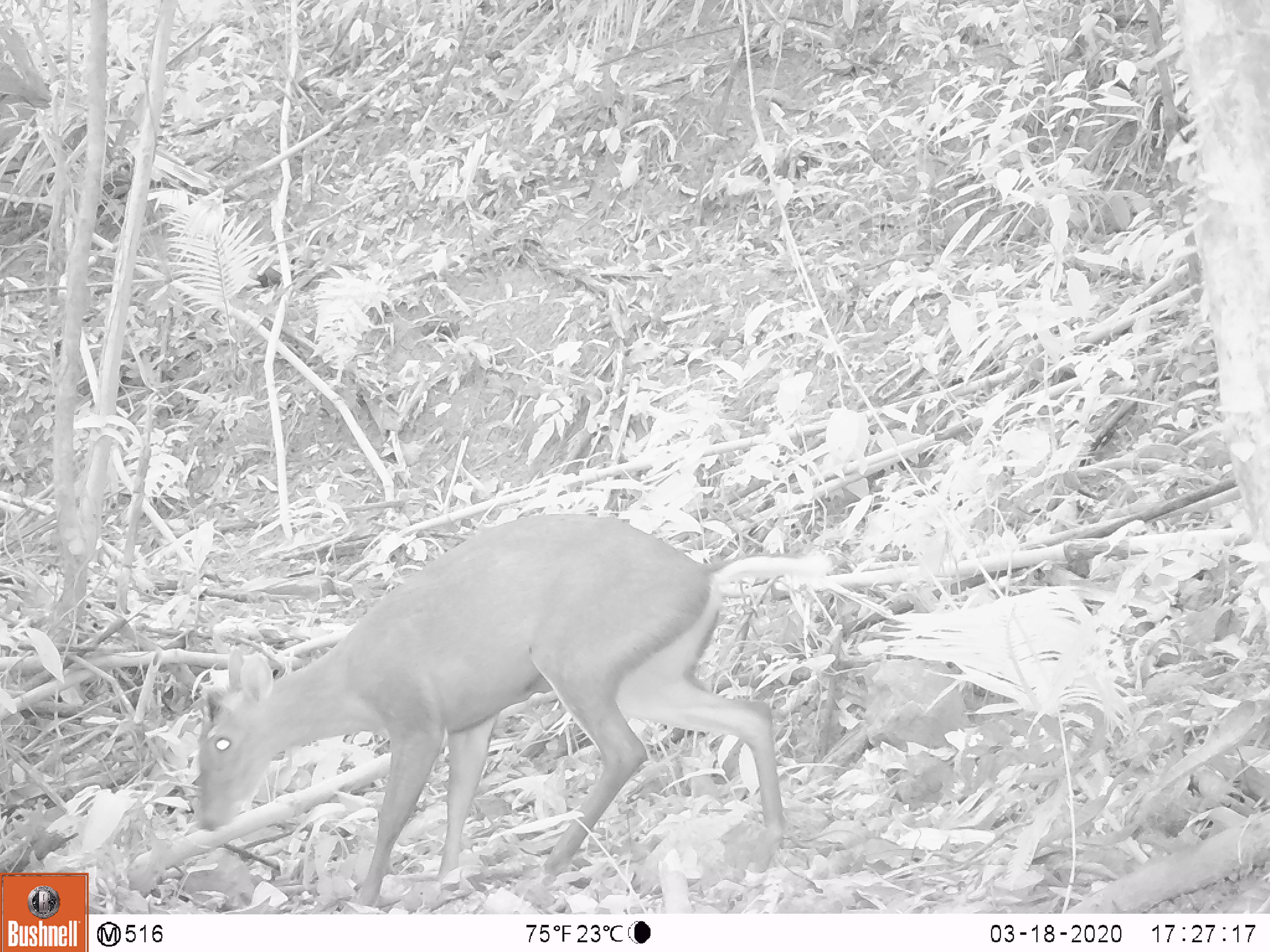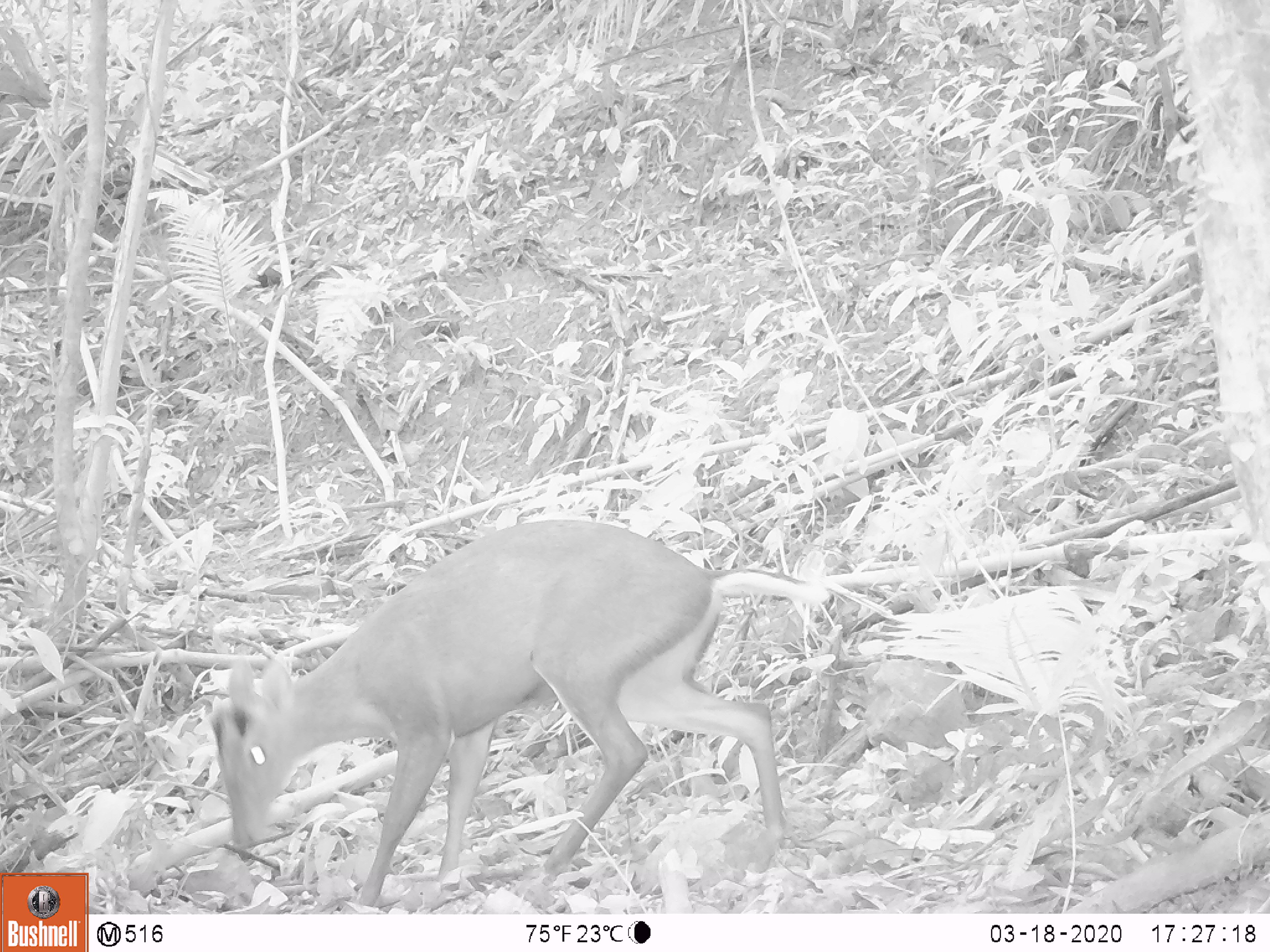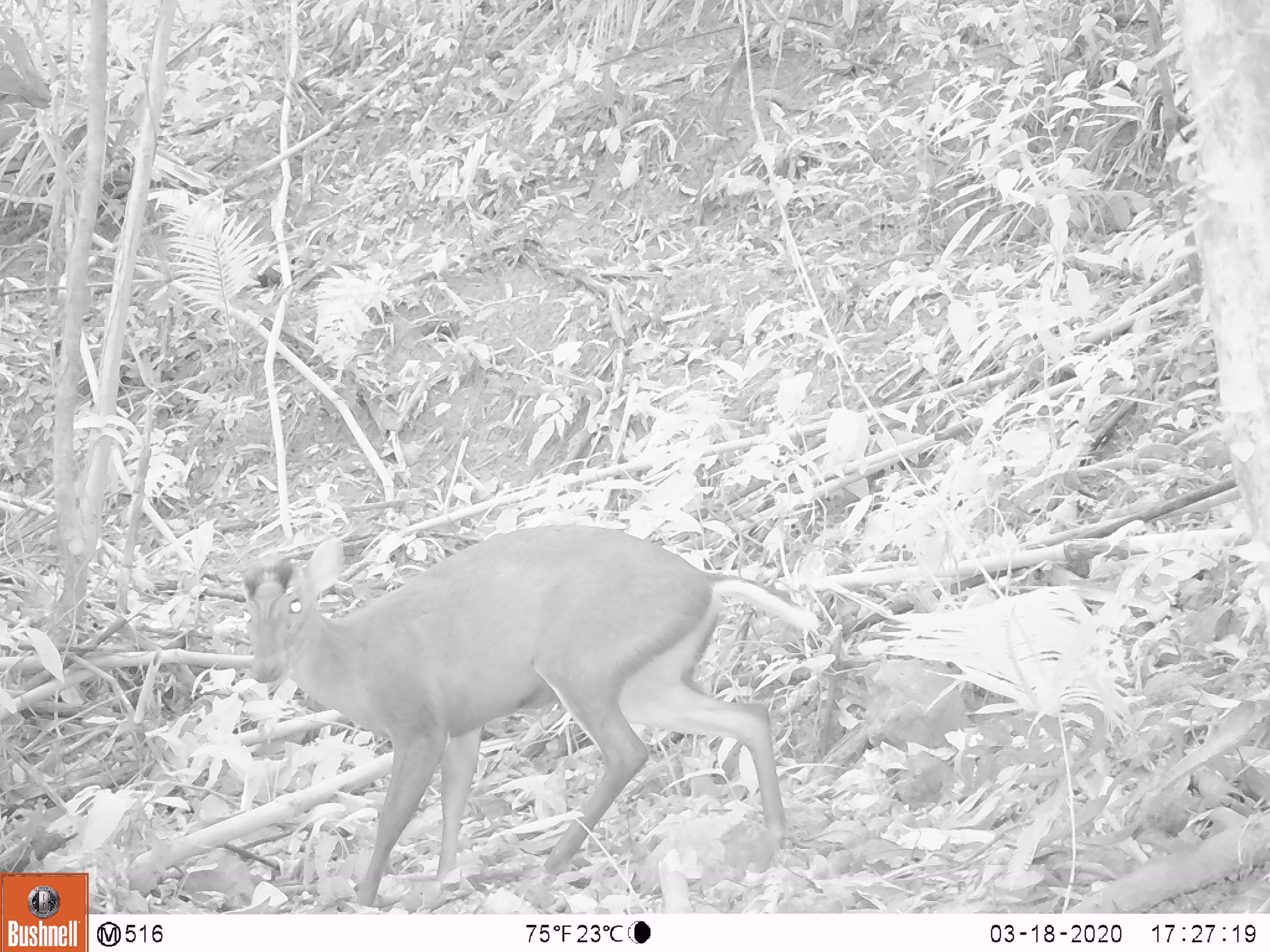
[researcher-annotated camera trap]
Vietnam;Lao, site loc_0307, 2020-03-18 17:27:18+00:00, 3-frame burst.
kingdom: Animalia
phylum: Chordata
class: Mammalia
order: Artiodactyla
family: Cervidae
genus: Muntiacus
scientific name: Muntiacus rooseveltorum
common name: roosevelt's muntjac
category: roosevelts muntjac group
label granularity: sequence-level